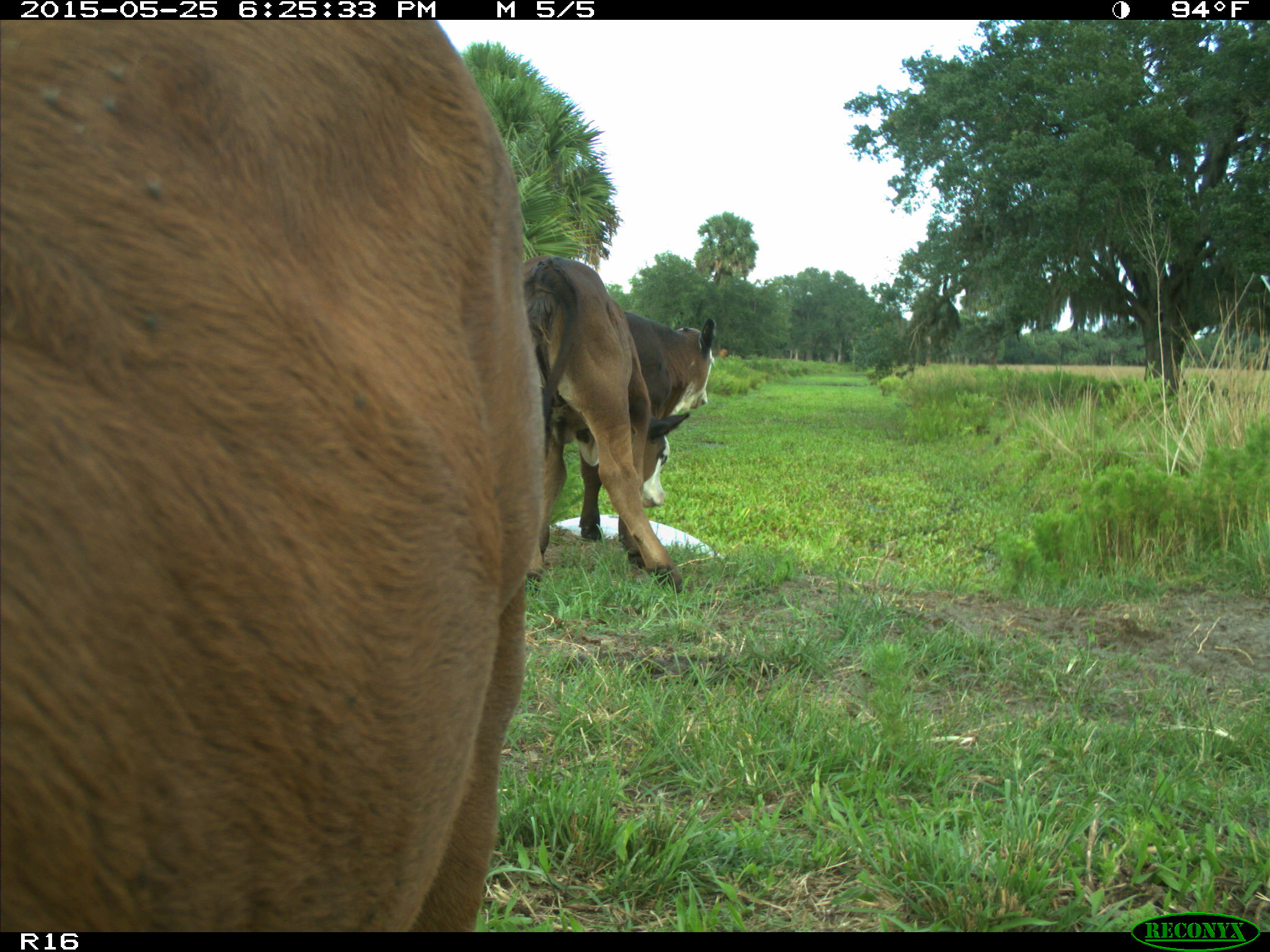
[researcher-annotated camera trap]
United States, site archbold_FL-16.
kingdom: Animalia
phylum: Chordata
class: Mammalia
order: Artiodactyla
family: Bovidae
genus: Bos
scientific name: Bos taurus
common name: domestic cow